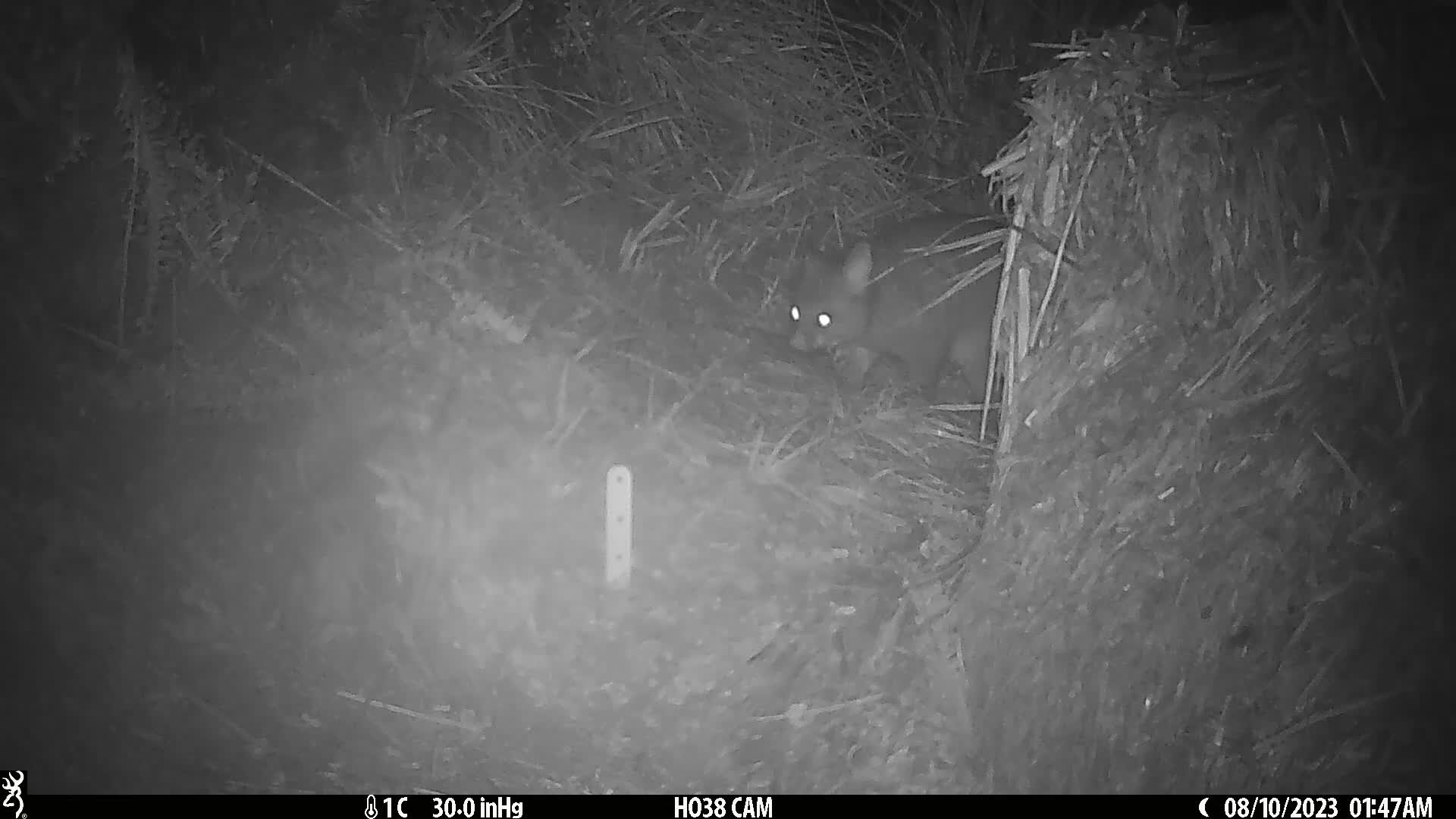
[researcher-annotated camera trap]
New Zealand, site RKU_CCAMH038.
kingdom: Animalia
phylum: Chordata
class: Mammalia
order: Diprotodontia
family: Phalangeridae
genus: Trichosurus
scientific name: Trichosurus vulpecula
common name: common brushtail possum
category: possum